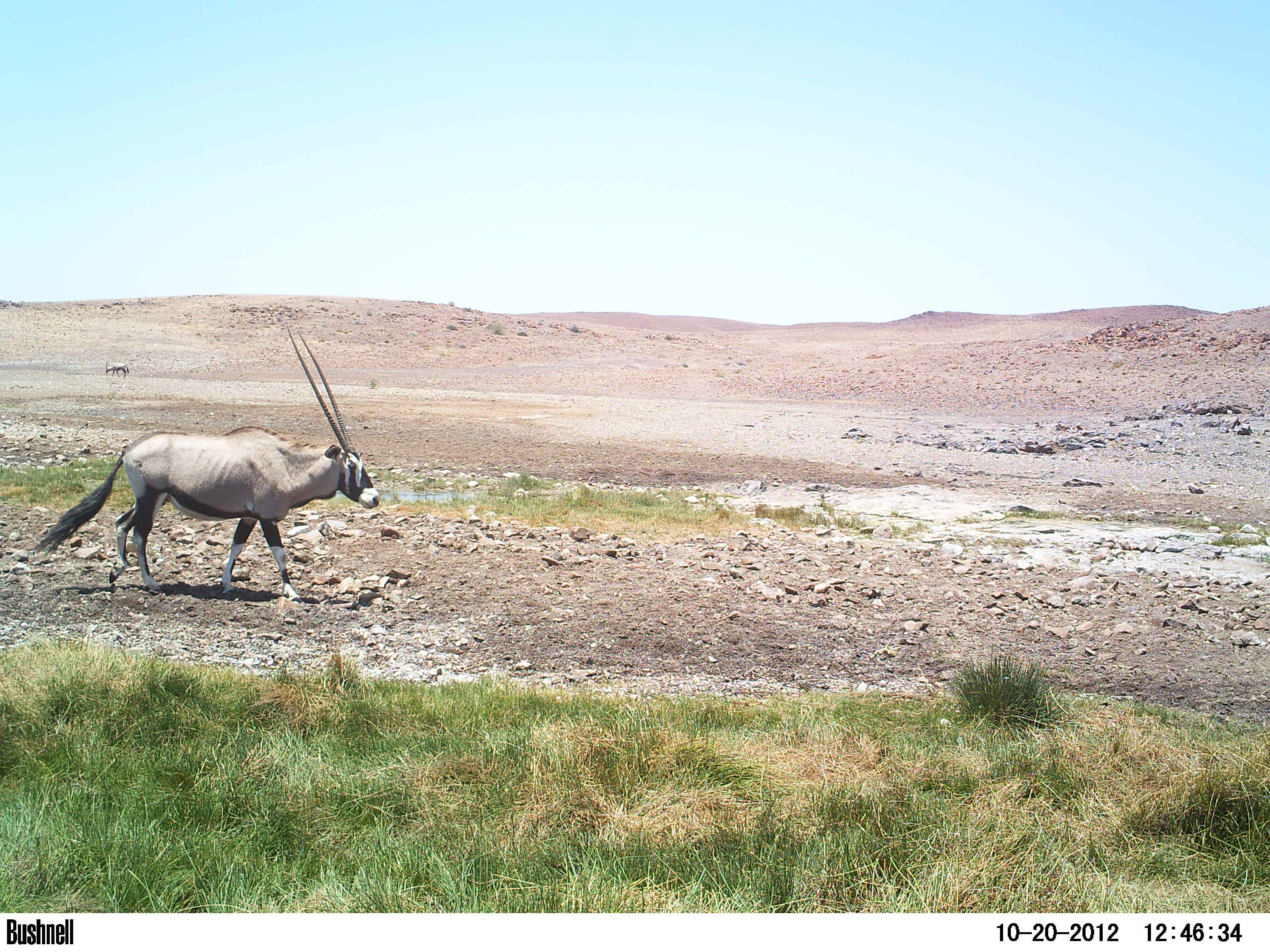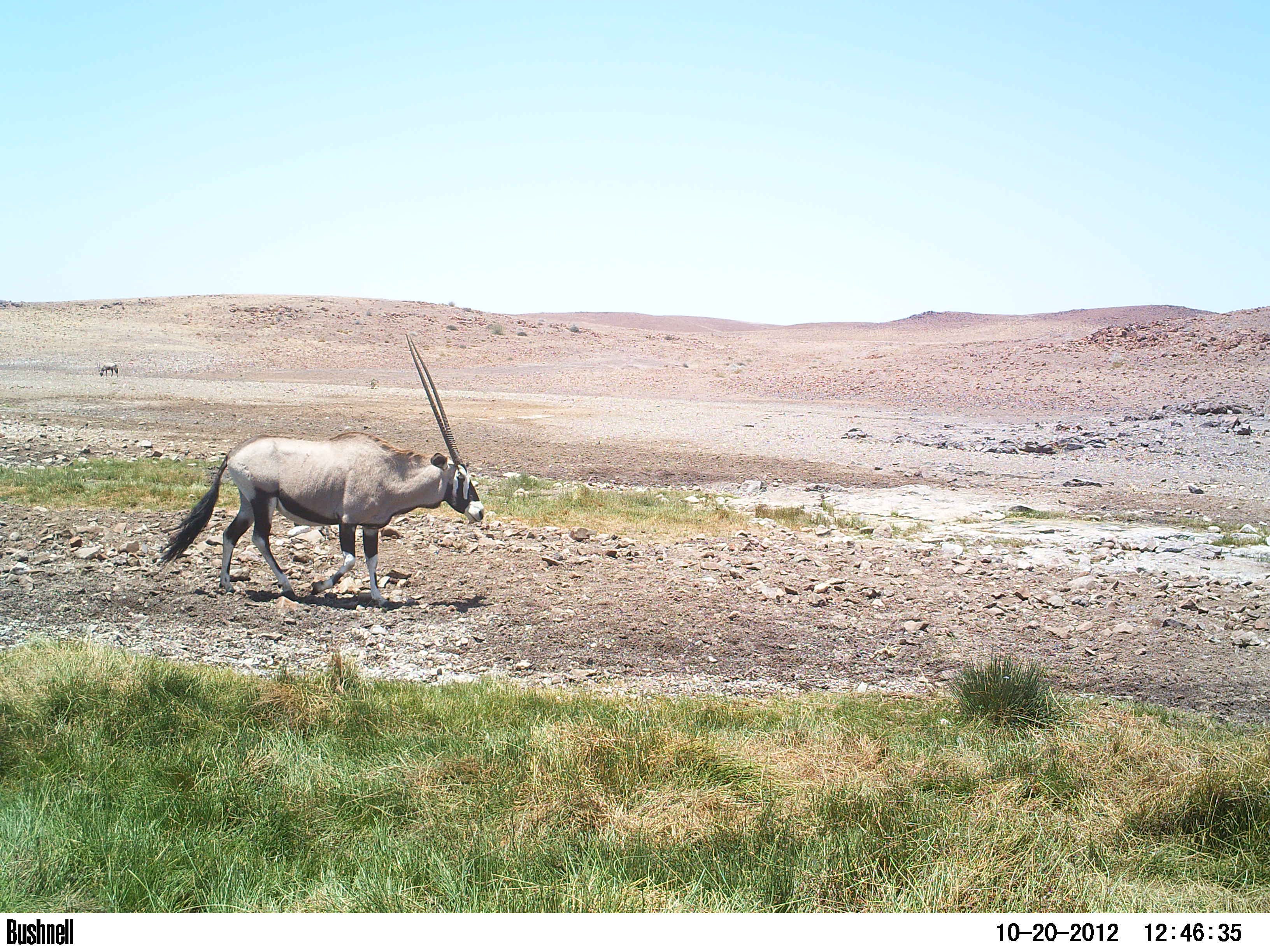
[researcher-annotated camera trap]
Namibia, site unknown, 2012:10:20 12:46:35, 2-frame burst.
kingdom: Animalia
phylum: Chordata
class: Mammalia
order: Artiodactyla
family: Bovidae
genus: Oryx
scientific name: Oryx gazella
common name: gemsbok